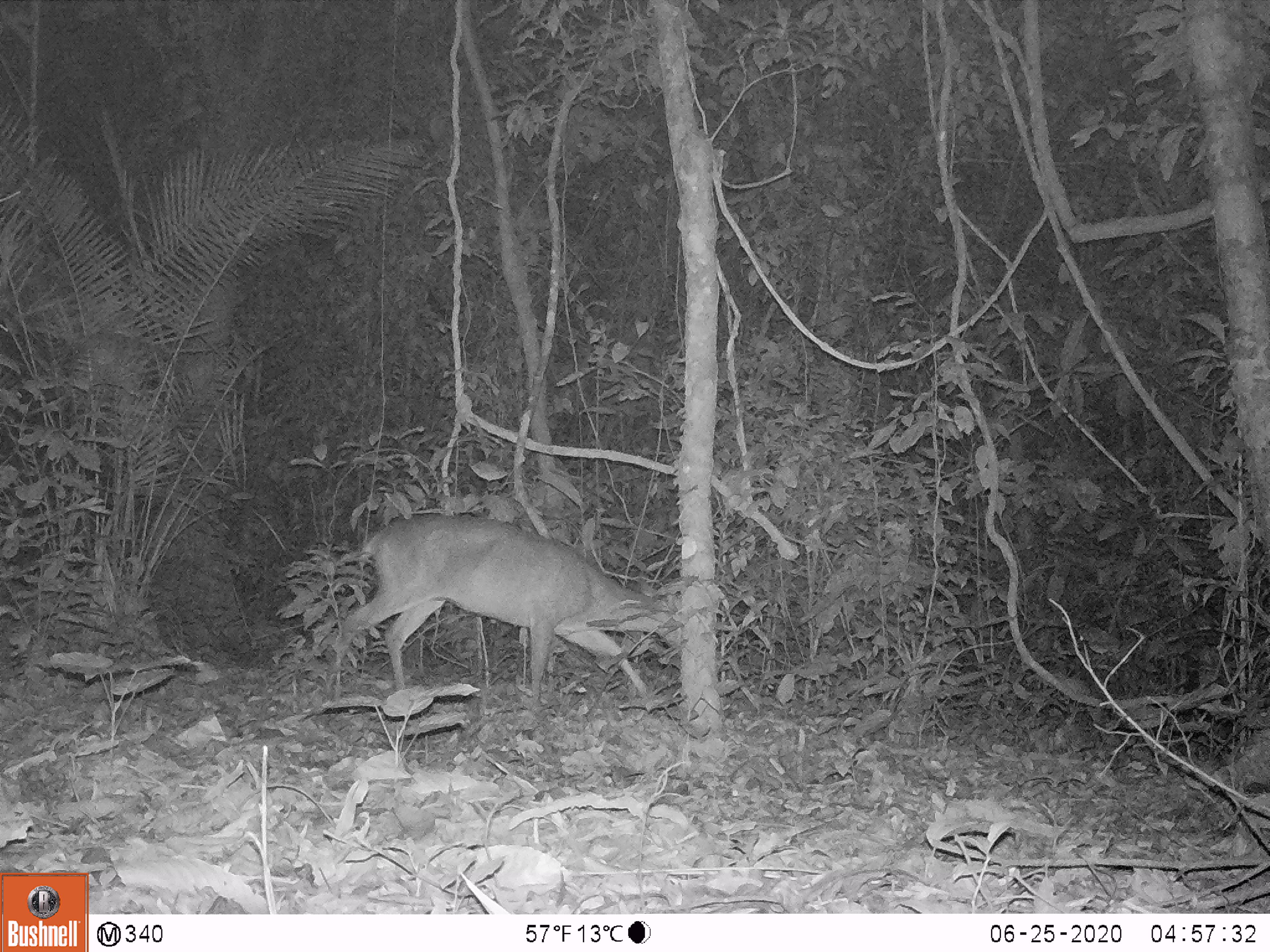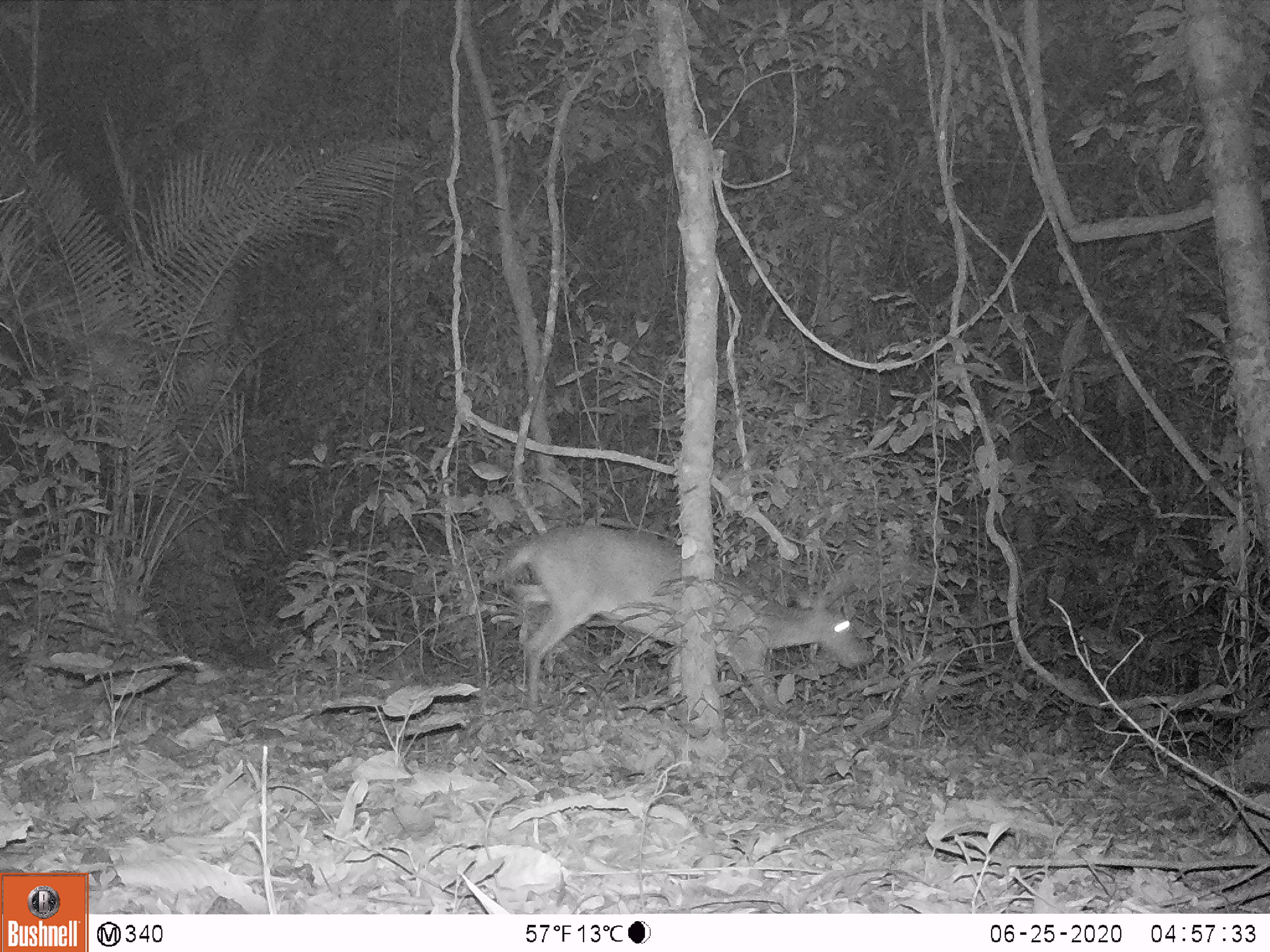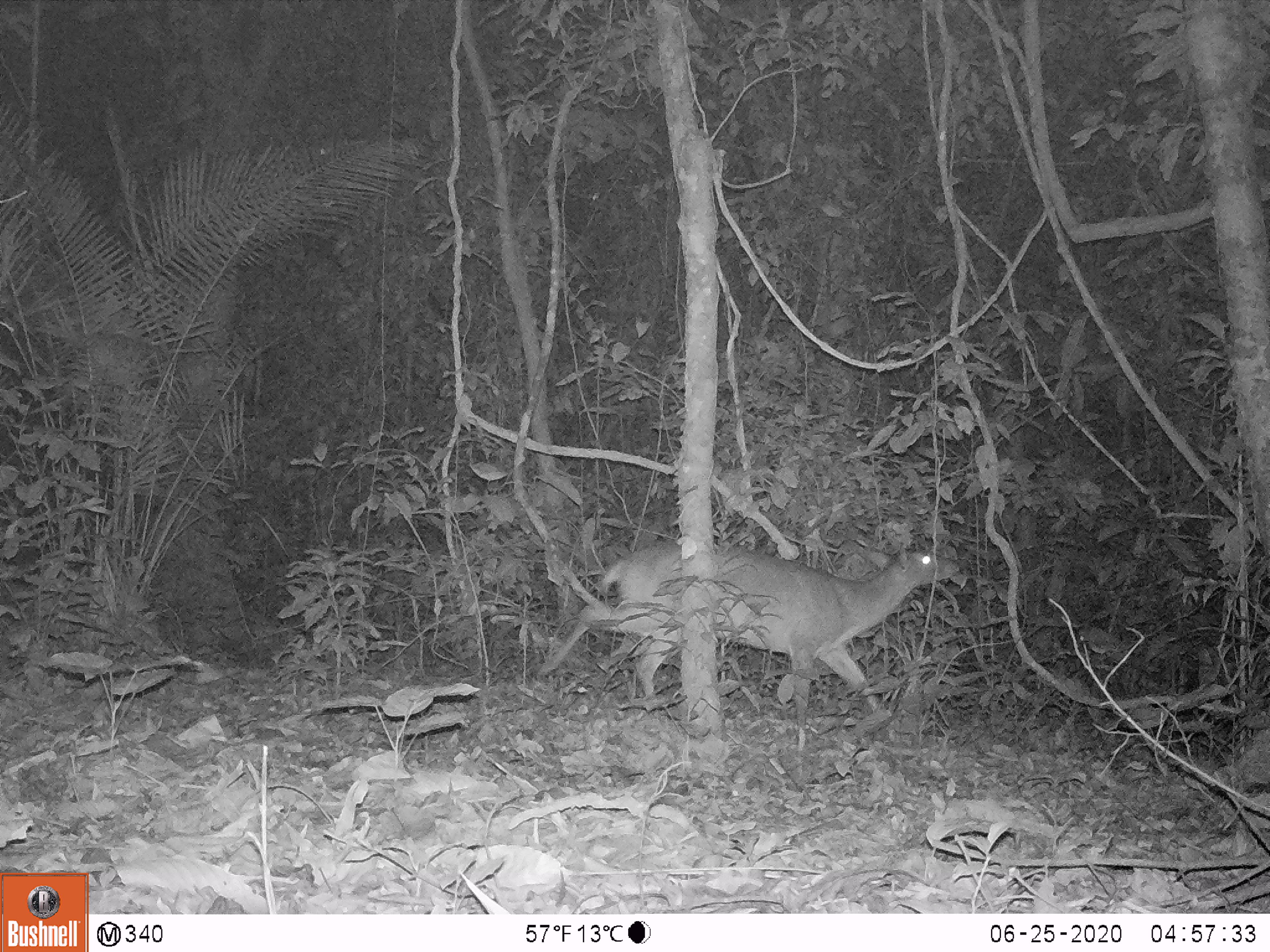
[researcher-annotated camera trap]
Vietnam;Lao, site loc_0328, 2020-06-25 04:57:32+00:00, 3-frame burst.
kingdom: Animalia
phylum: Chordata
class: Mammalia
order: Artiodactyla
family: Cervidae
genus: Muntiacus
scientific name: Muntiacus vuquangensis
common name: large-antlered muntjac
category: large antlered muntjac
Large antlered muntjac (large-antlered muntjac) (Muntiacus vuquangensis). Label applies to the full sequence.